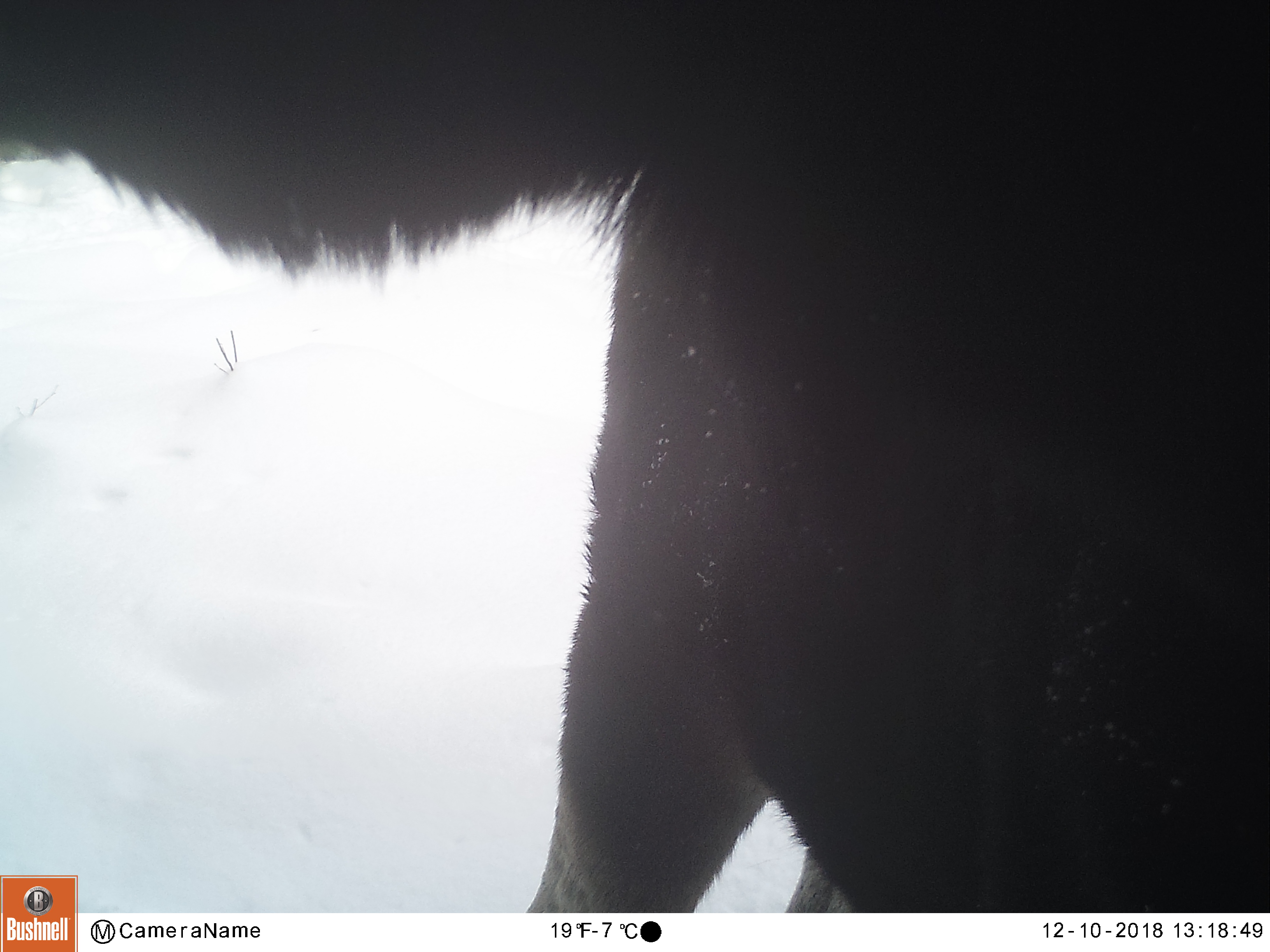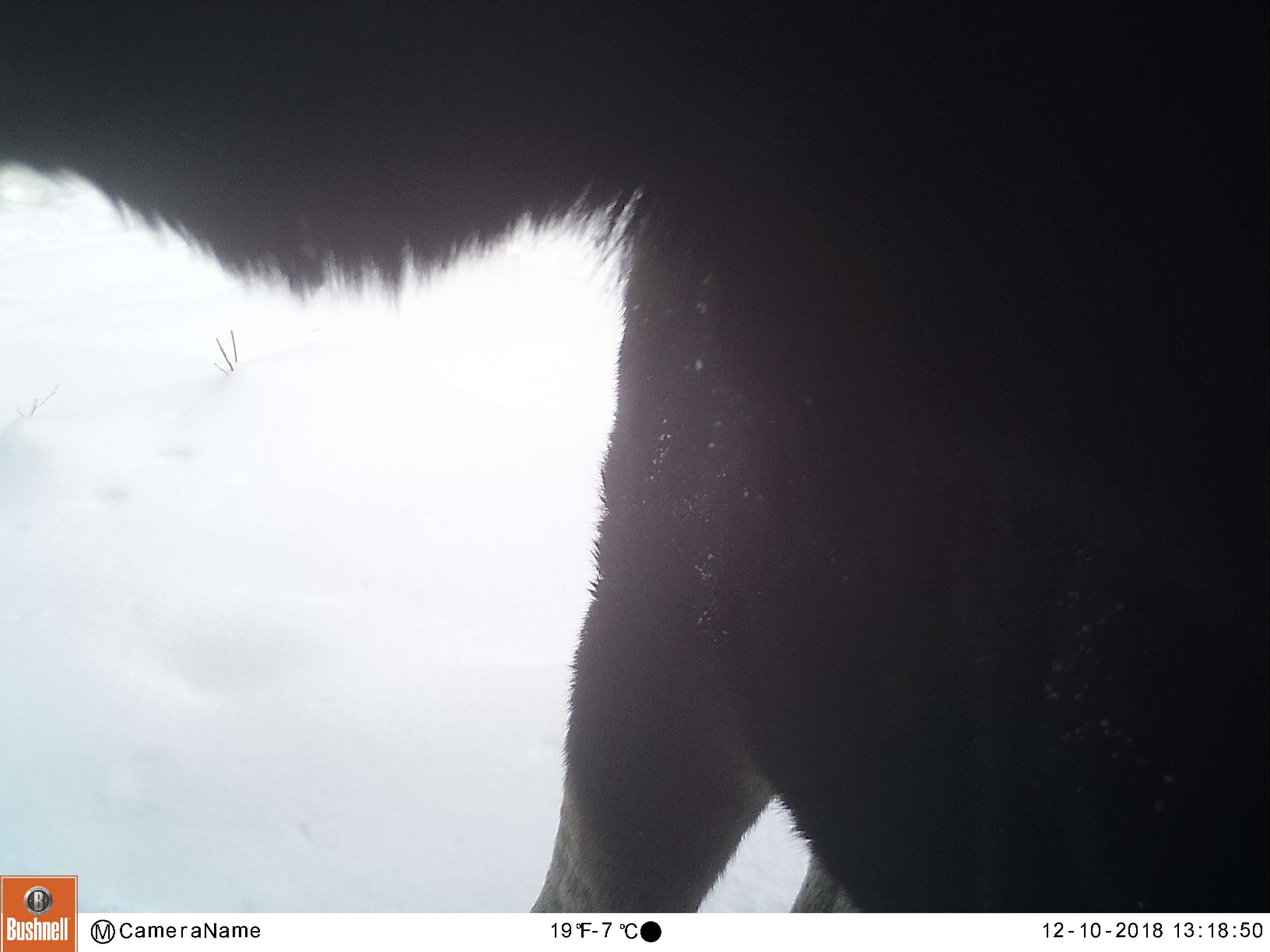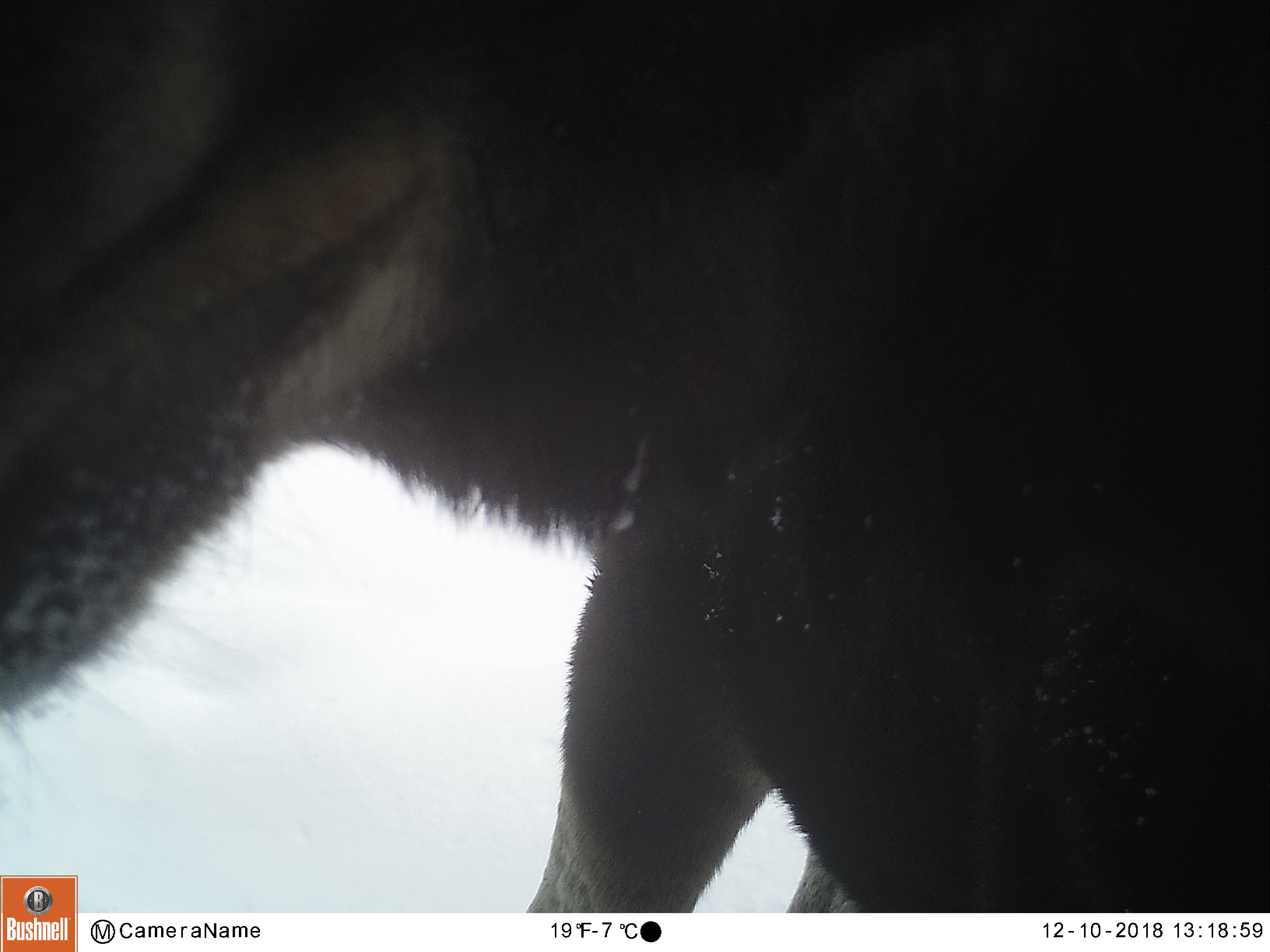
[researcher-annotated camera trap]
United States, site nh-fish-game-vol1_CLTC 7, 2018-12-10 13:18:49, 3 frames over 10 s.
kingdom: Animalia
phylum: Chordata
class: Mammalia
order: Artiodactyla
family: Cervidae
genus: Alces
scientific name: Alces alces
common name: moose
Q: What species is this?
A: Moose (Alces alces).